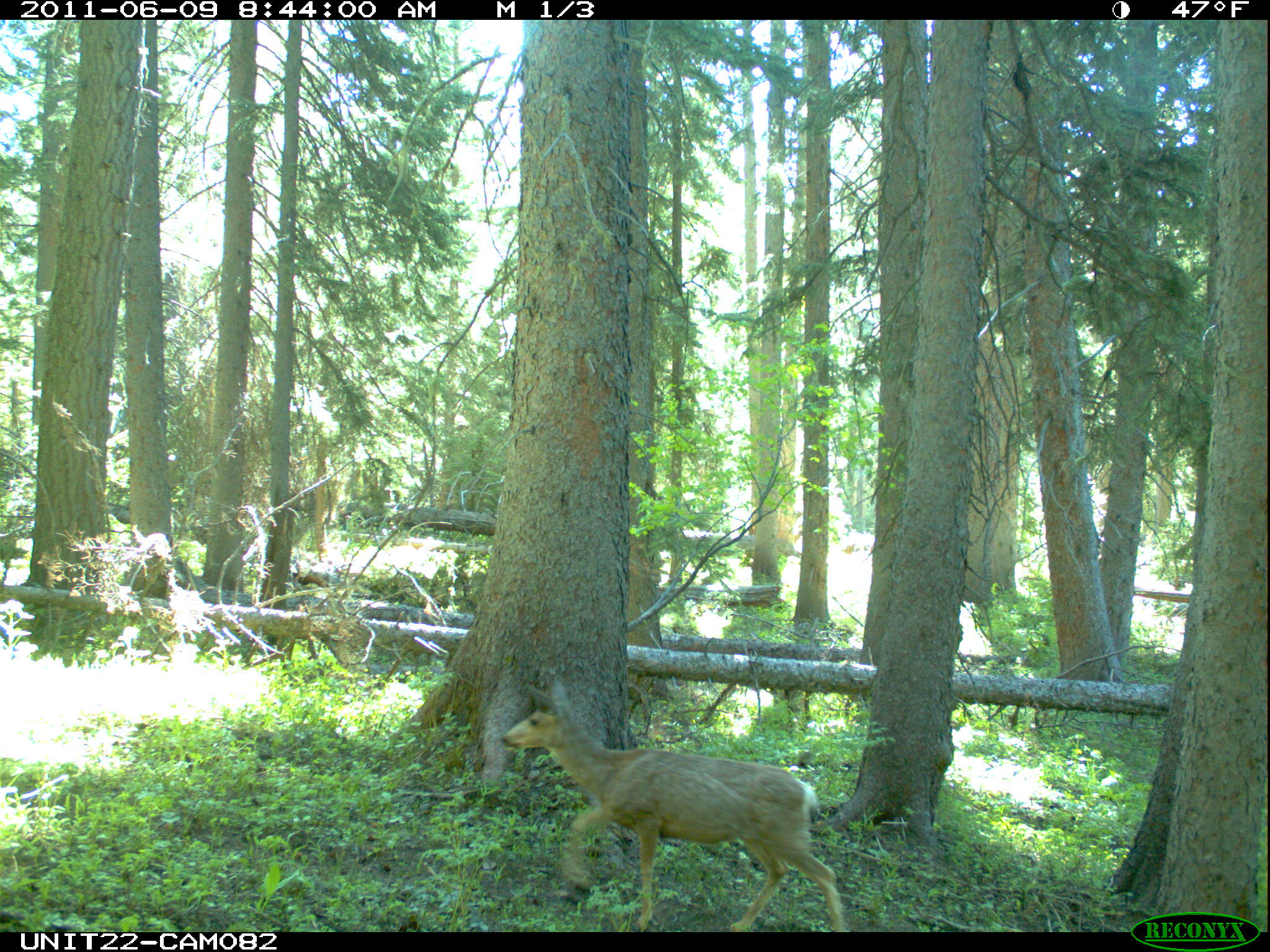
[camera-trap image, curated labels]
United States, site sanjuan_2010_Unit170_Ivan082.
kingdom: Animalia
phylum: Chordata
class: Mammalia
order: Artiodactyla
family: Cervidae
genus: Odocoileus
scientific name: Odocoileus hemionus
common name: mule deer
Odocoileus hemionus (mule deer).